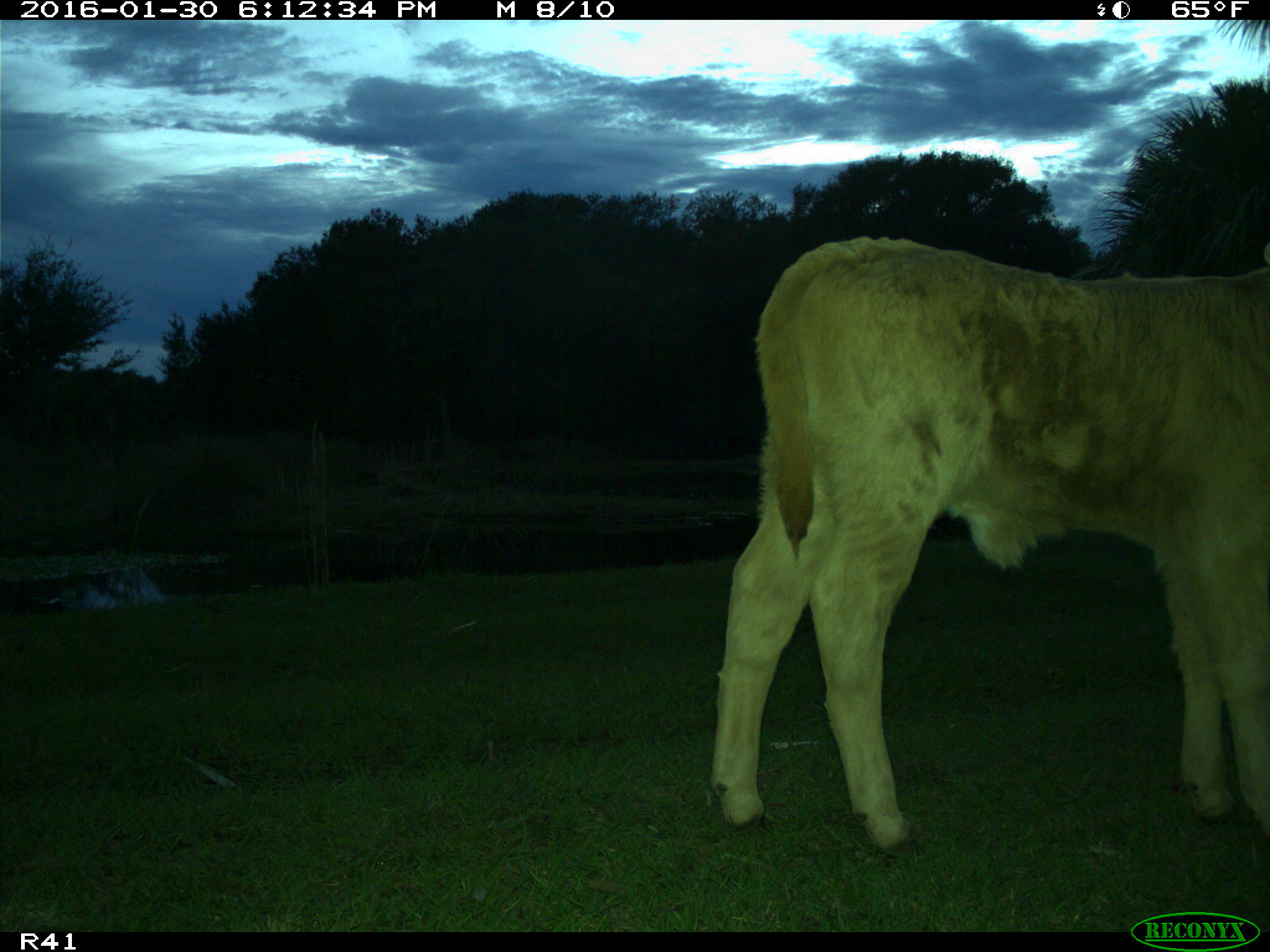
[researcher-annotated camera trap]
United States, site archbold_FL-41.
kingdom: Animalia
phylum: Chordata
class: Mammalia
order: Artiodactyla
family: Bovidae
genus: Bos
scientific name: Bos taurus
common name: domestic cow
Bos taurus (domestic cow).